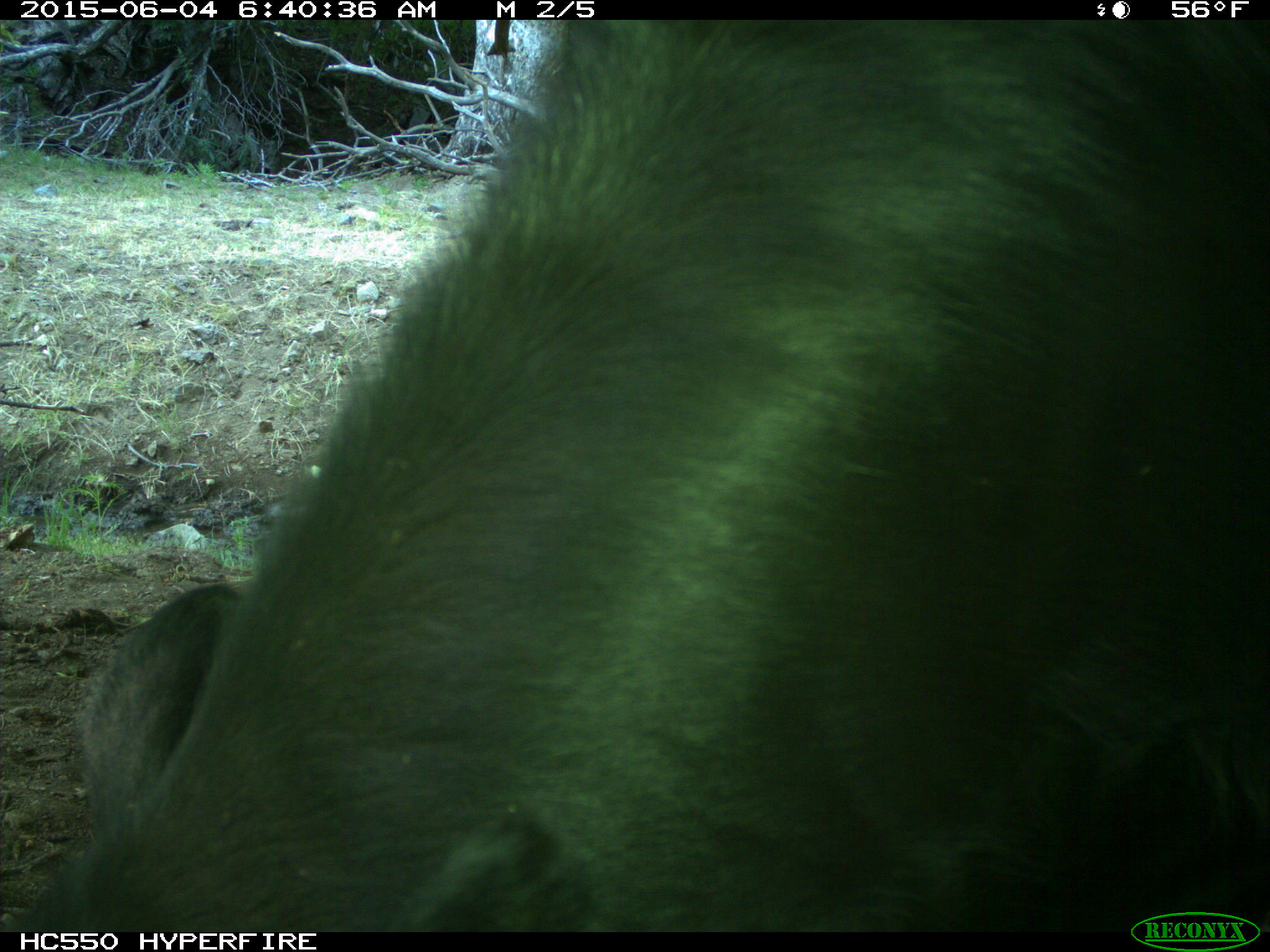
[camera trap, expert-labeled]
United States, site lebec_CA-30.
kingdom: Animalia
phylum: Chordata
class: Mammalia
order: Artiodactyla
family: Bovidae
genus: Bos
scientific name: Bos taurus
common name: domestic cow